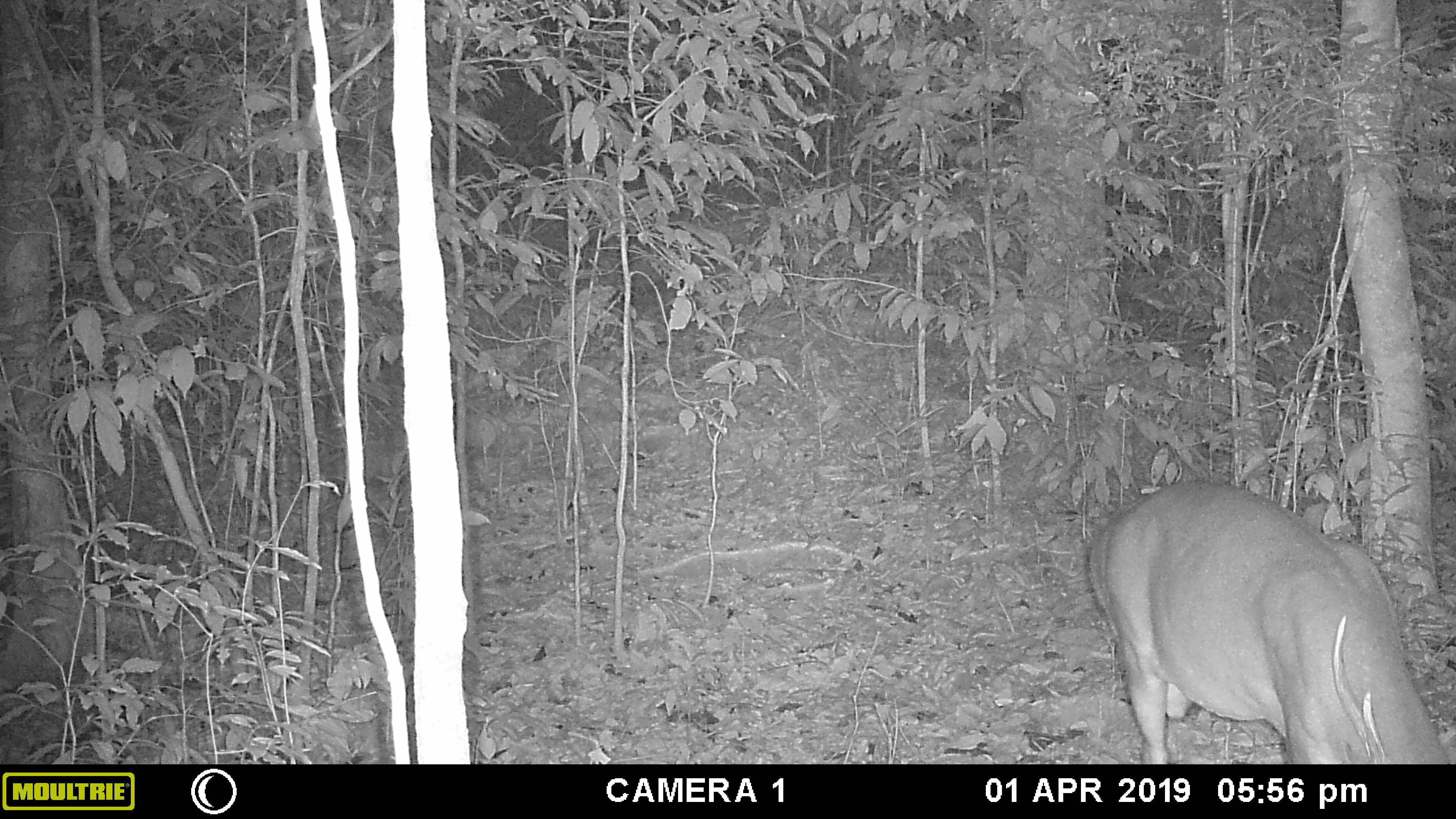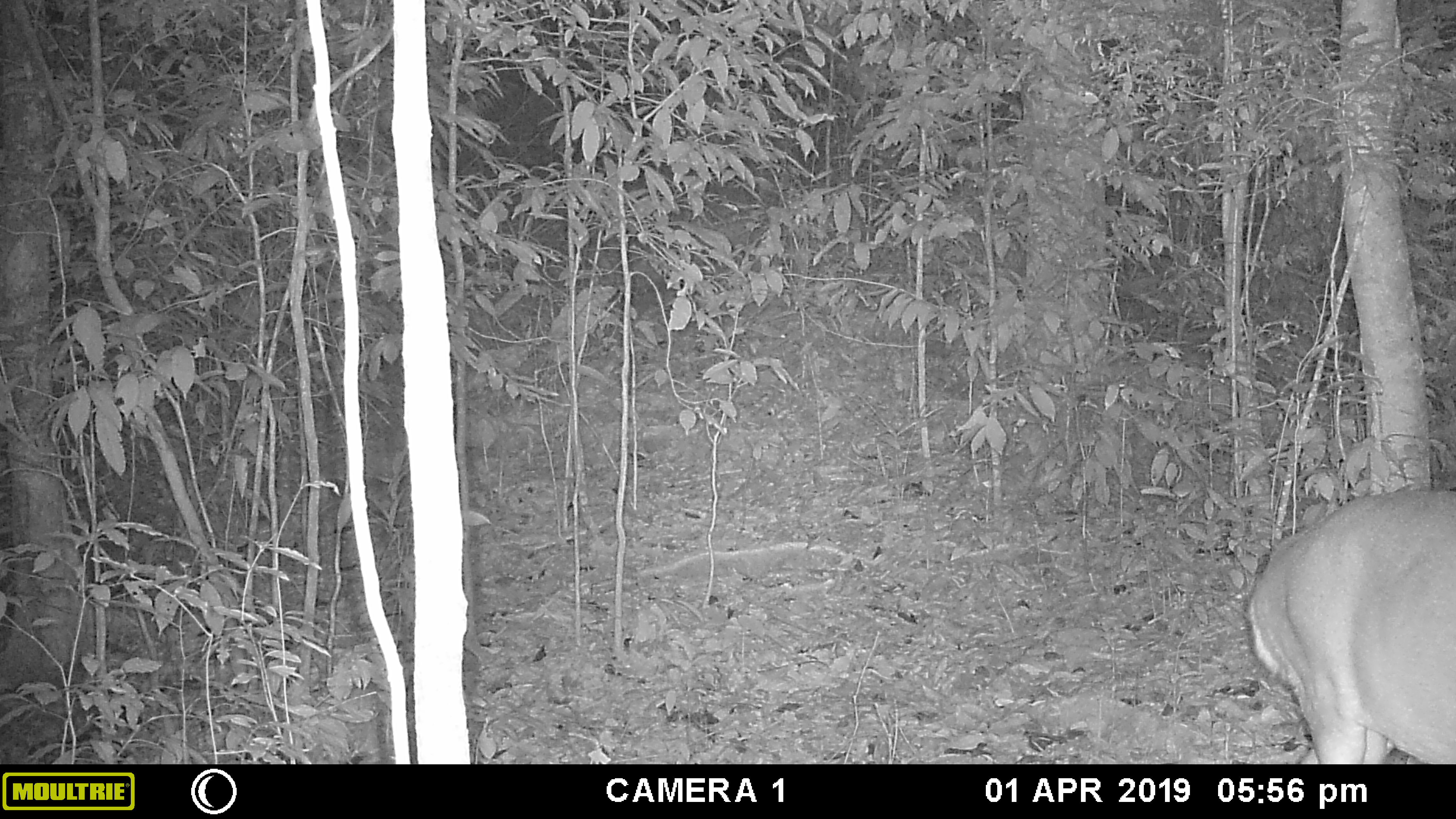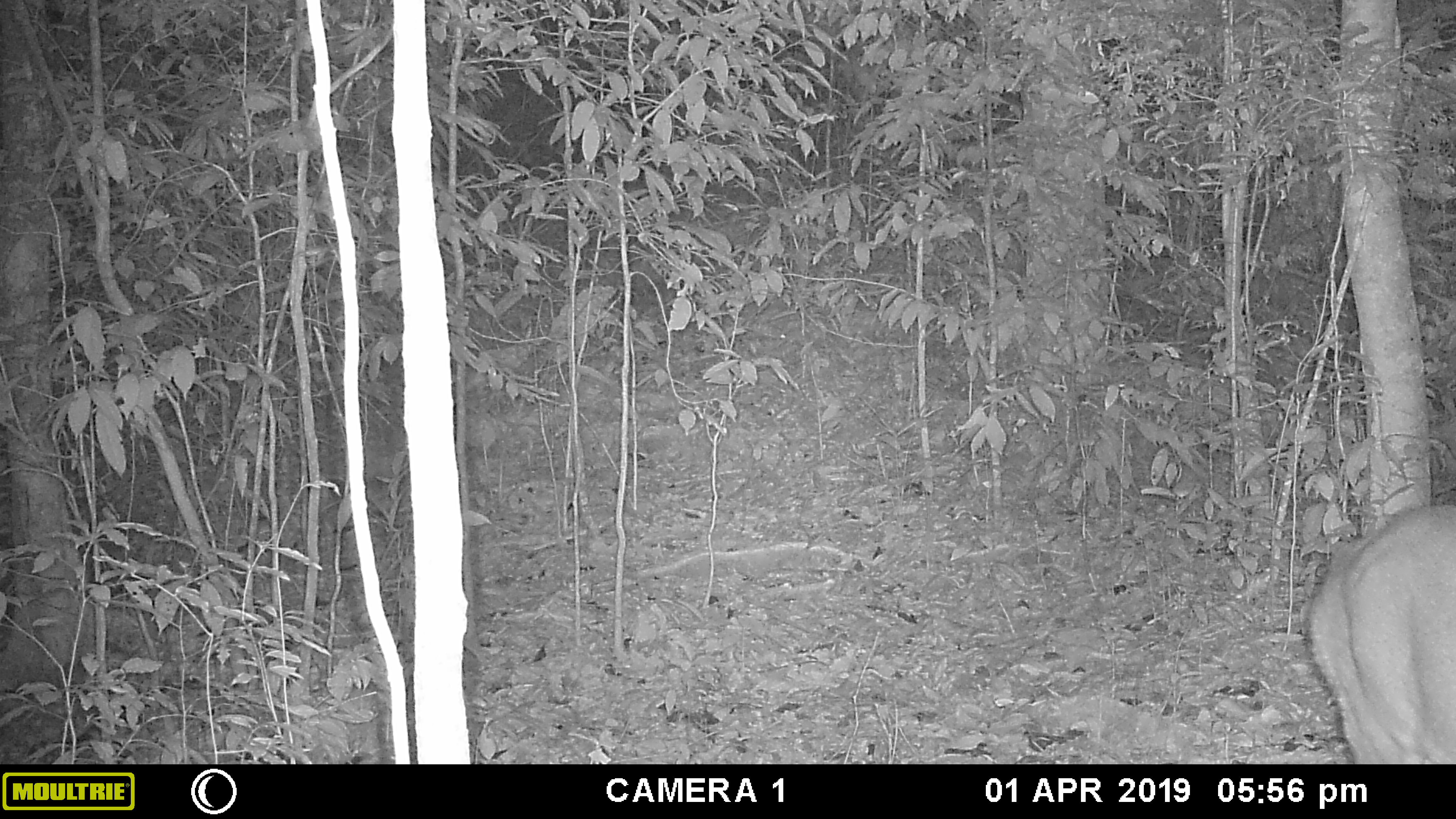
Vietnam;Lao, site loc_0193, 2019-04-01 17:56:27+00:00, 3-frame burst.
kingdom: Animalia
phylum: Chordata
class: Mammalia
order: Artiodactyla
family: Cervidae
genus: Muntiacus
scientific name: Muntiacus vuquangensis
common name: large-antlered muntjac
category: large antlered muntjac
Large antlered muntjac (large-antlered muntjac) (Muntiacus vuquangensis). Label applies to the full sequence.